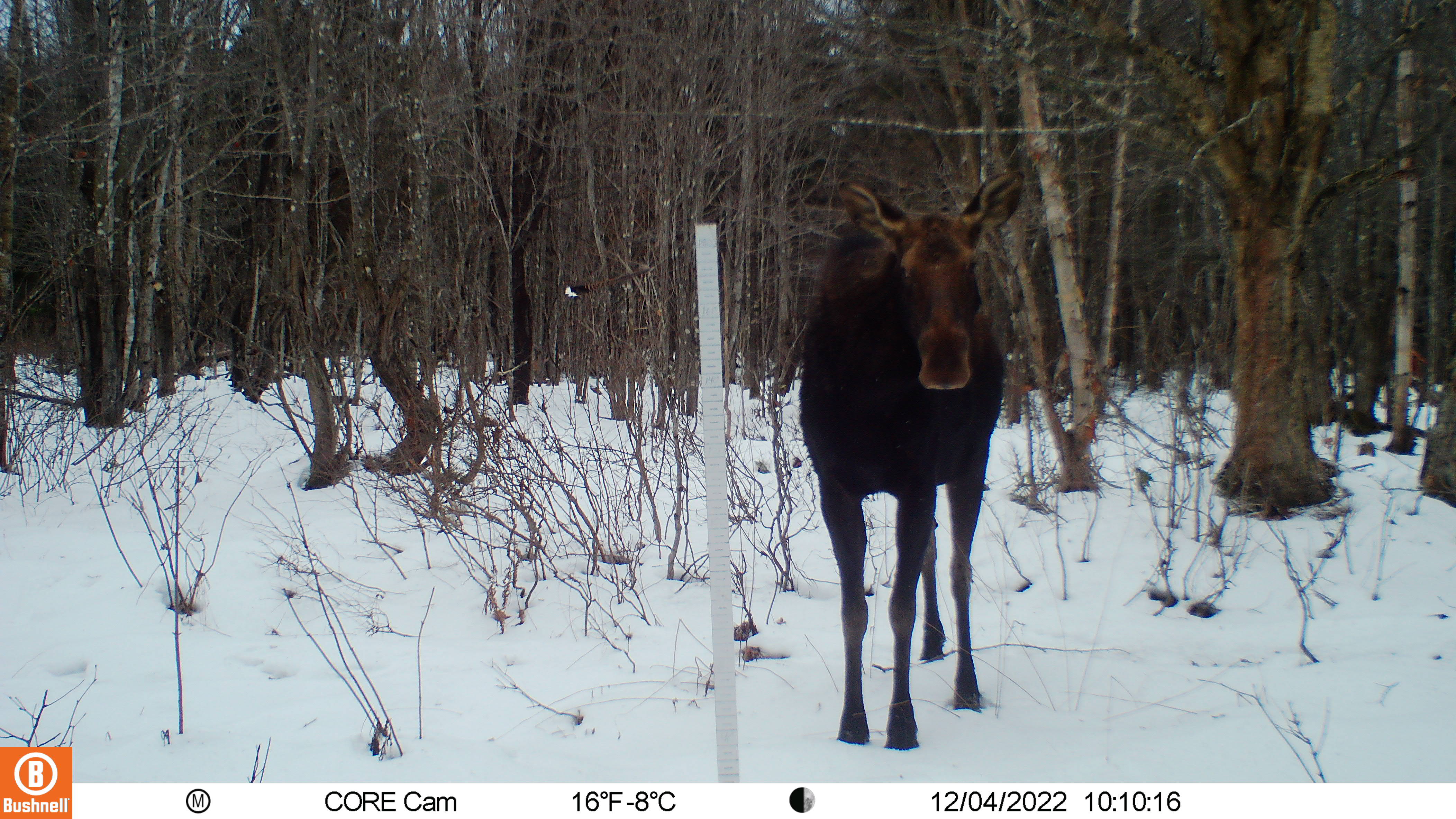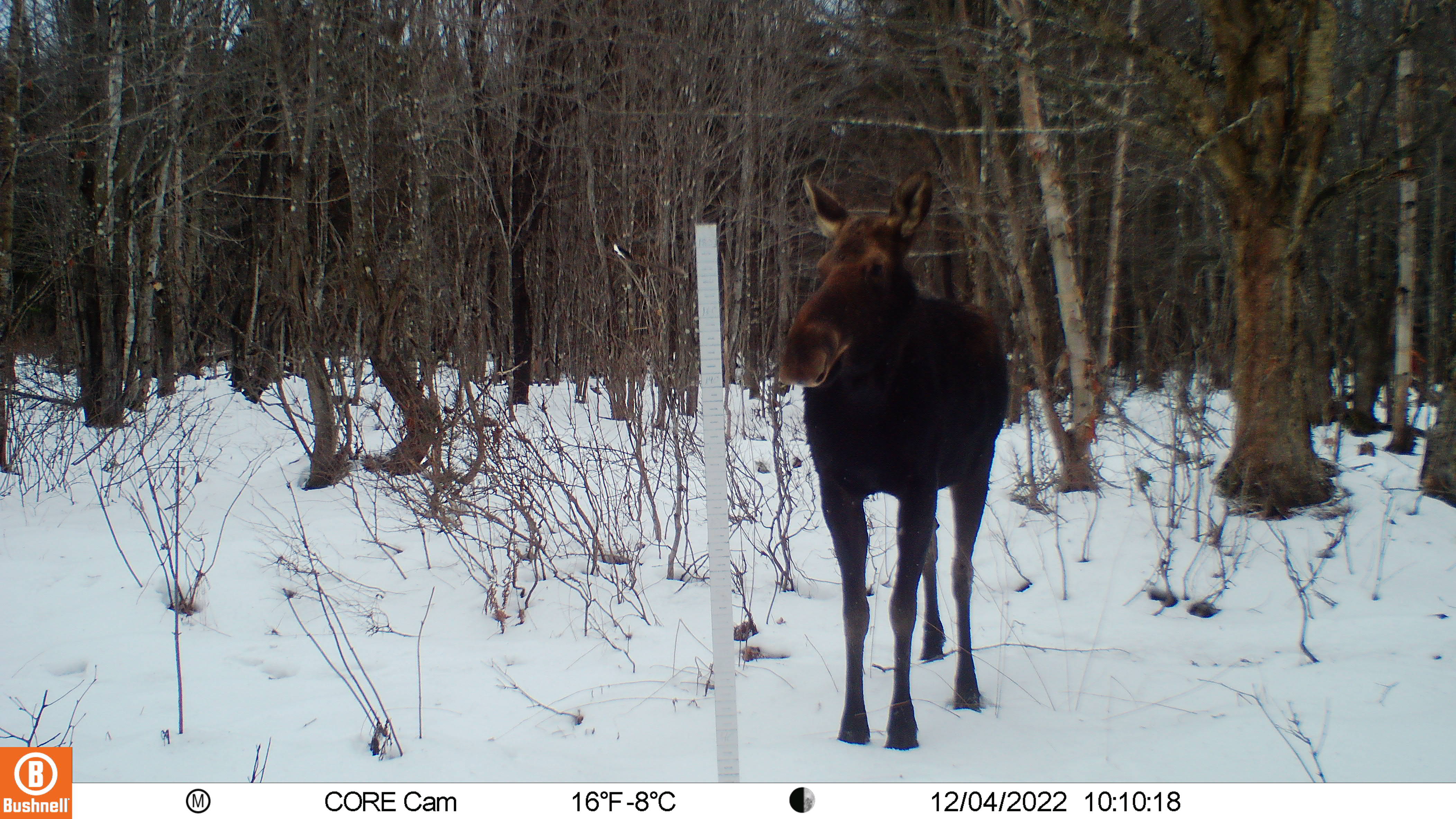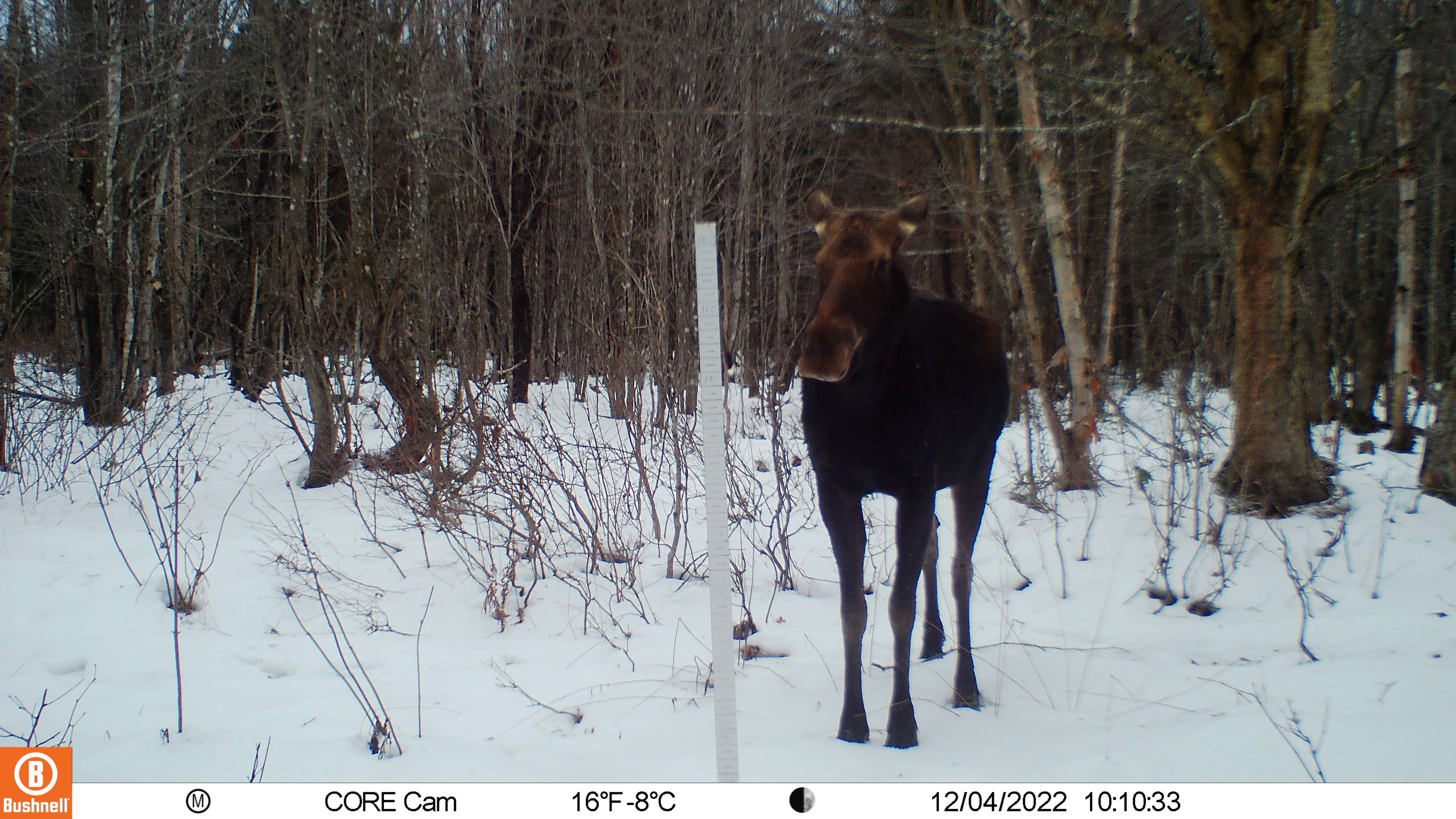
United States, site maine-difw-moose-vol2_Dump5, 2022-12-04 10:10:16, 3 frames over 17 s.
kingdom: Animalia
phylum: Chordata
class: Mammalia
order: Artiodactyla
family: Cervidae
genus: Alces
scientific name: Alces alces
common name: moose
Moose (Alces alces).